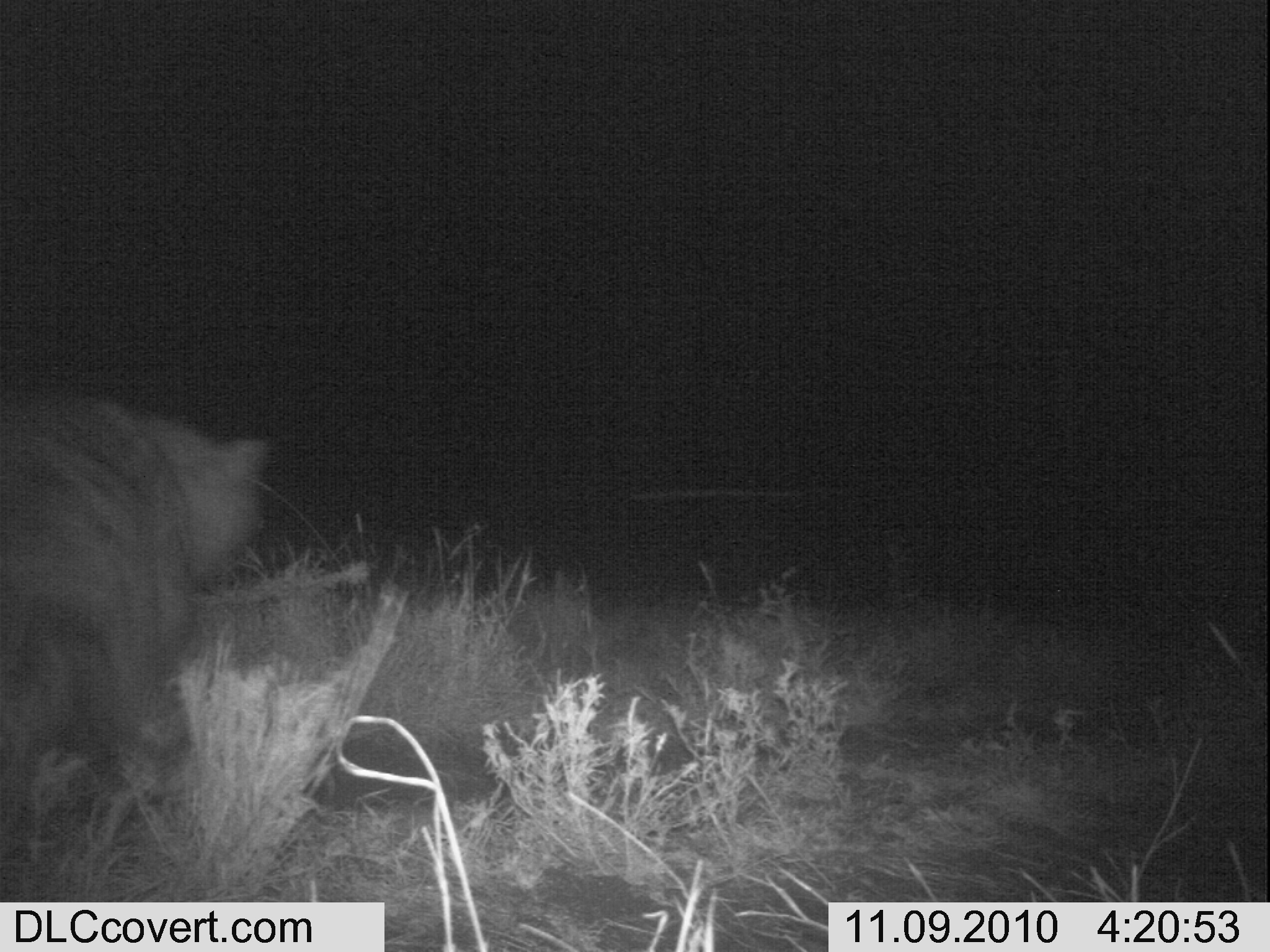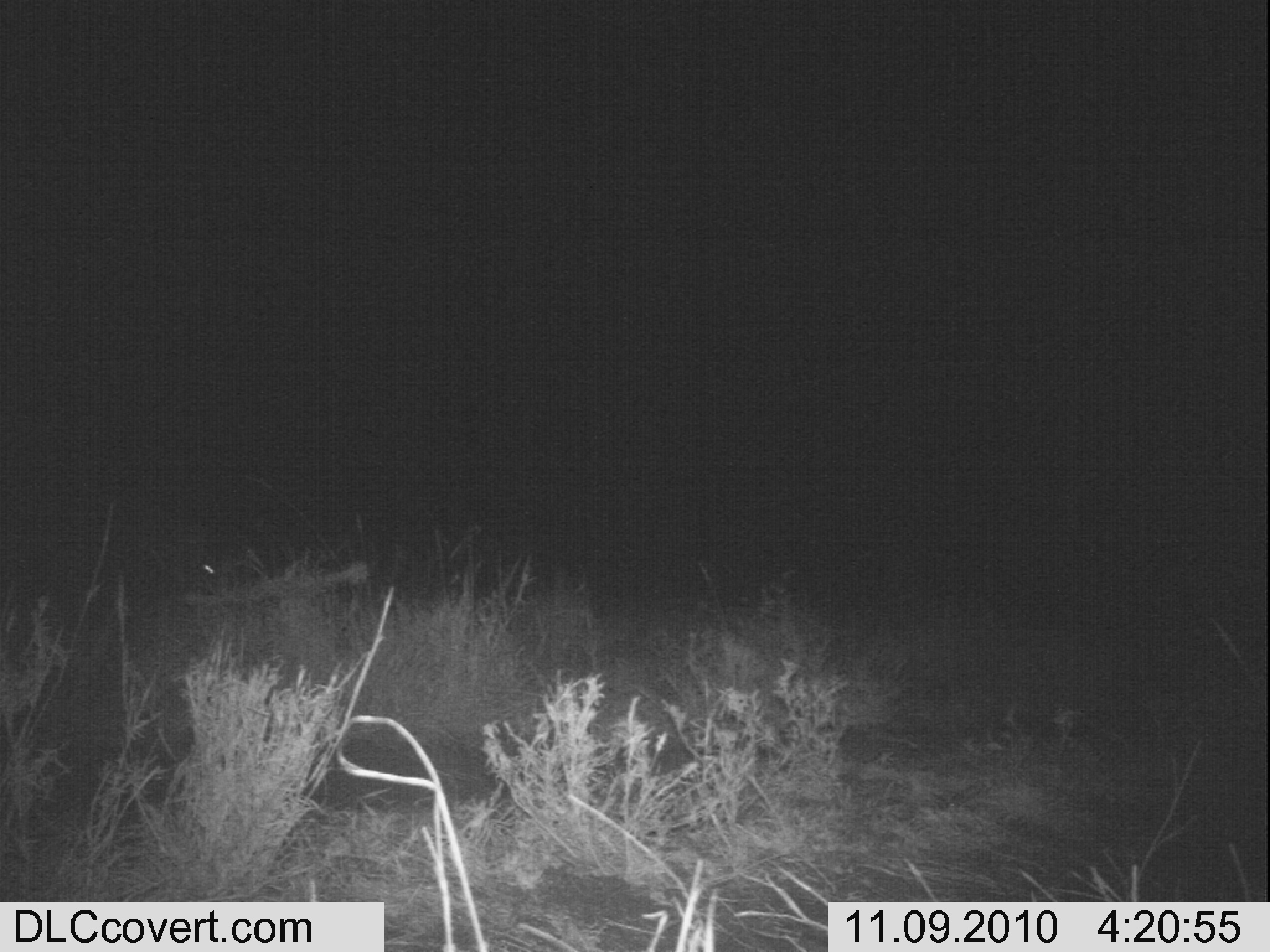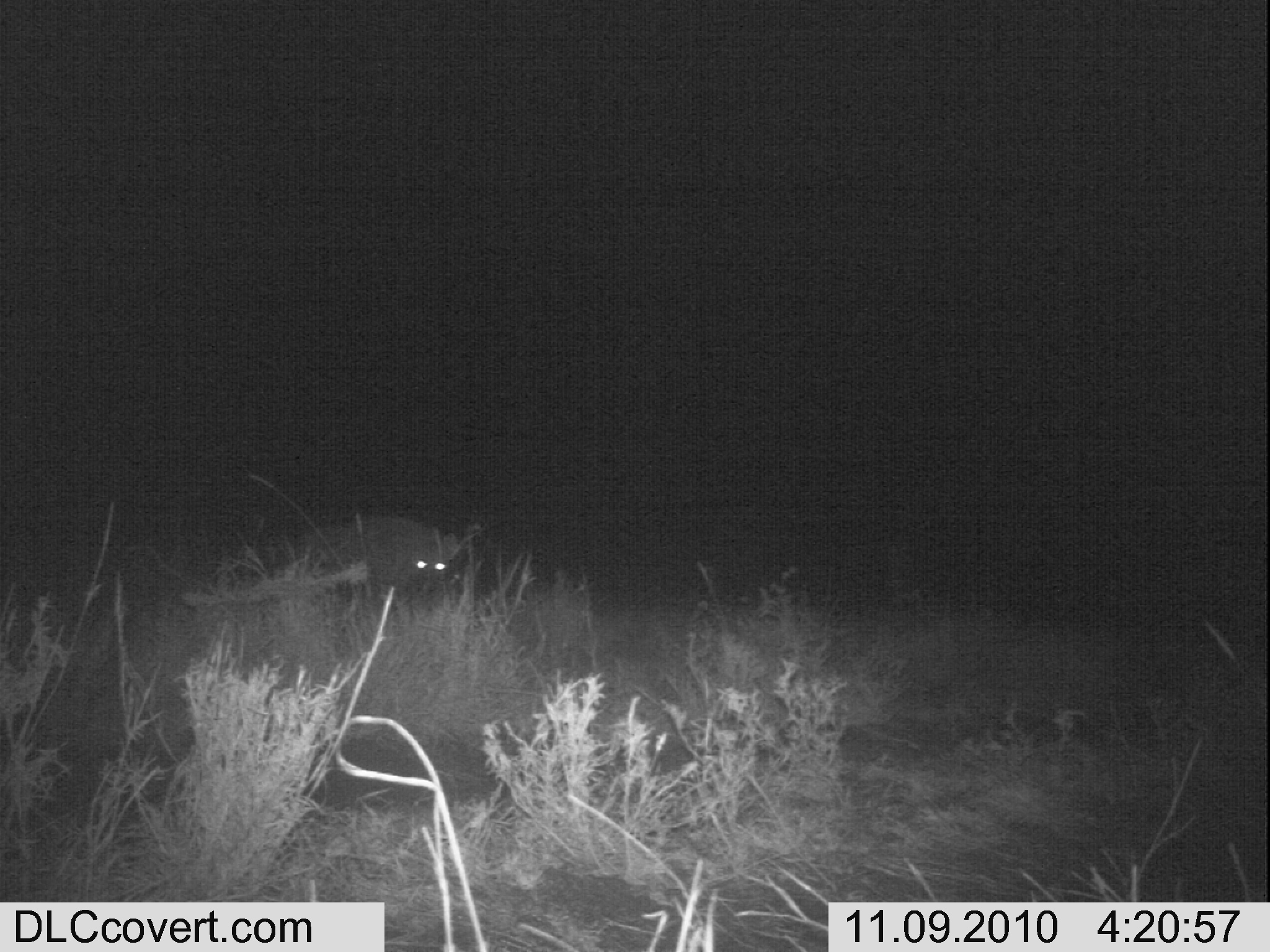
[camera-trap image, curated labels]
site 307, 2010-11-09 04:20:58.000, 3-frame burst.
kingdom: Animalia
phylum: Chordata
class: Mammalia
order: Carnivora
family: Hyaenidae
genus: Crocuta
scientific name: Crocuta crocuta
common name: spotted hyena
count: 1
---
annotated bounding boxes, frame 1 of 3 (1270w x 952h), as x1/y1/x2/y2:
crocuta crocuta: 2/390/270/830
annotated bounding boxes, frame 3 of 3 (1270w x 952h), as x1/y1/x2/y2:
crocuta crocuta: 350/514/459/600